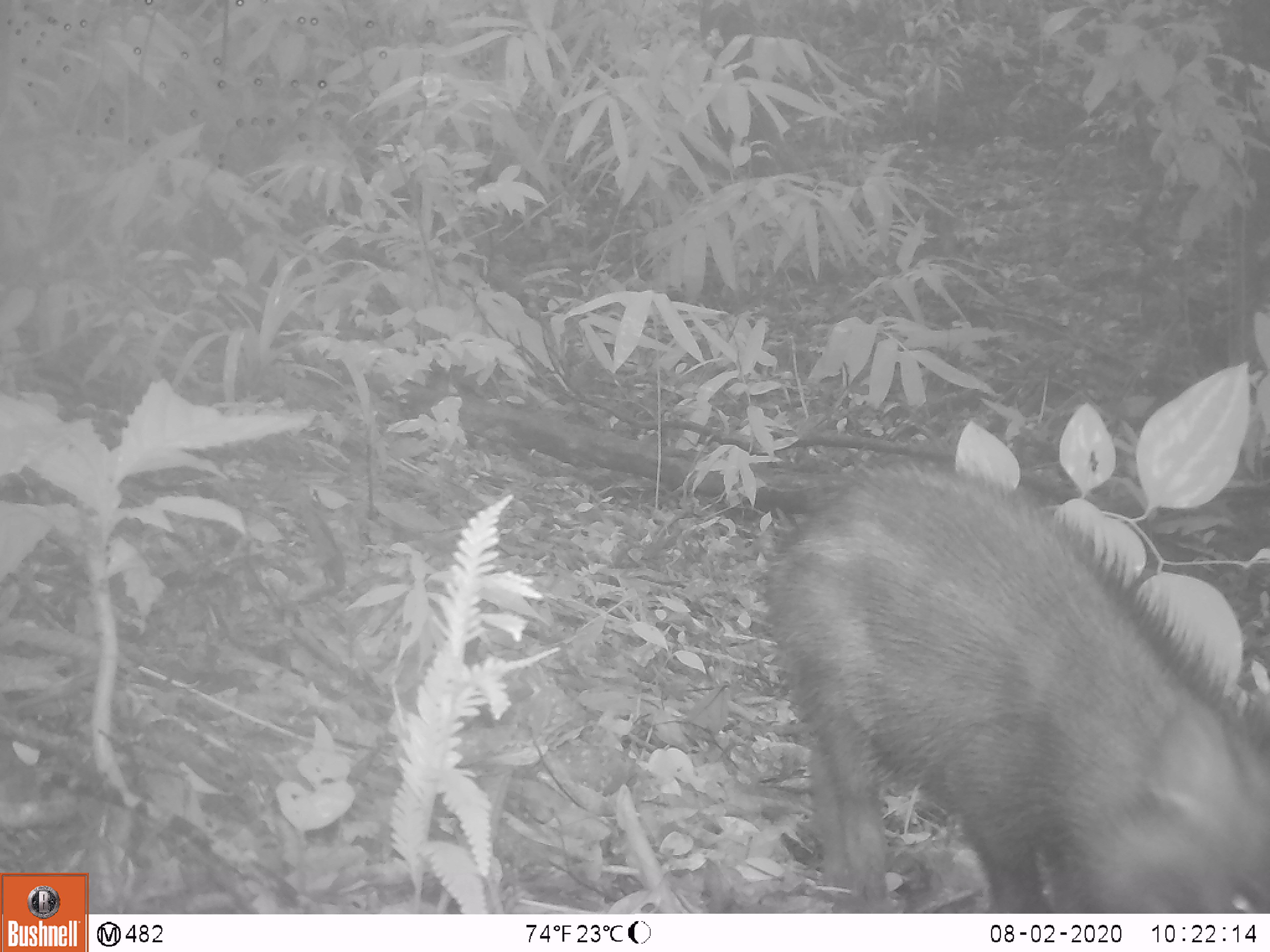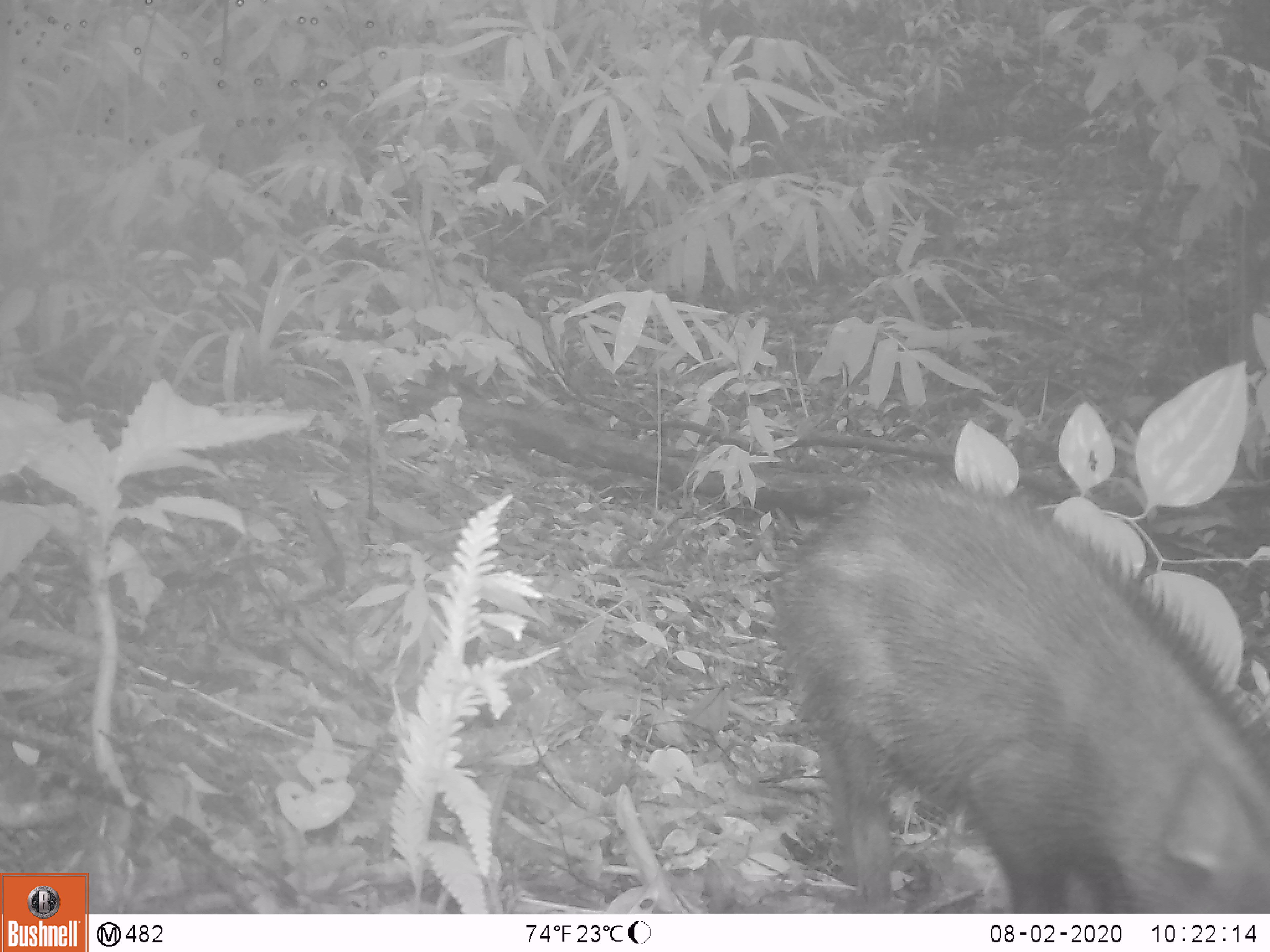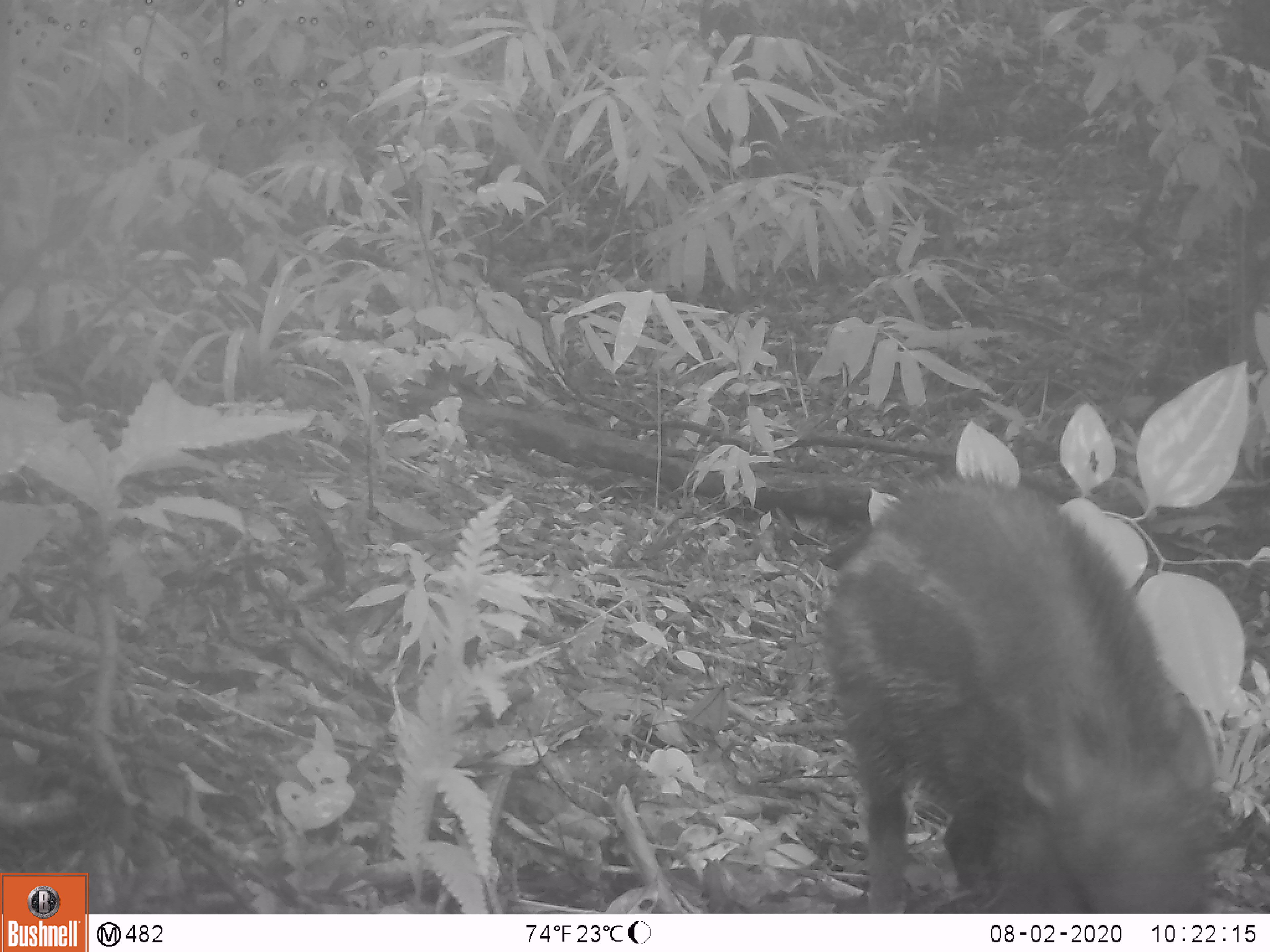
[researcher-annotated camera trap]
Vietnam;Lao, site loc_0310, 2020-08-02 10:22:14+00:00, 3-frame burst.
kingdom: Animalia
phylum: Chordata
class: Mammalia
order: Artiodactyla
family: Suidae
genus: Sus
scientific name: Sus scrofa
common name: eurasian wild pig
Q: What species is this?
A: Eurasian wild pig (Sus scrofa).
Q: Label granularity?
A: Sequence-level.